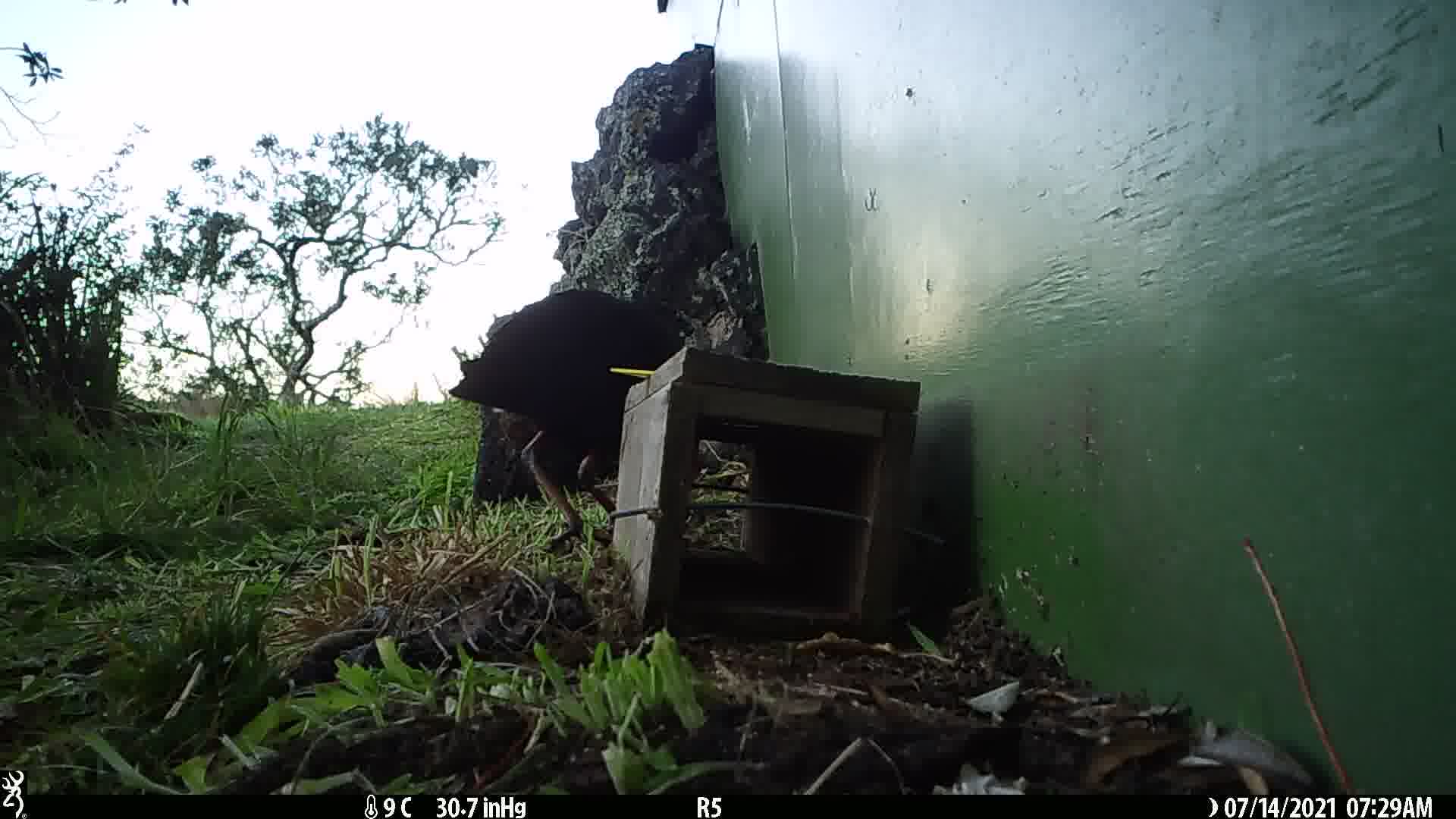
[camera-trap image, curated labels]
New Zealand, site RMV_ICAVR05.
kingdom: Animalia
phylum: Chordata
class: Aves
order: Gruiformes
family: Rallidae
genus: Porphyrio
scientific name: Porphyrio melanotus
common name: australasian swamphen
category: pukeko